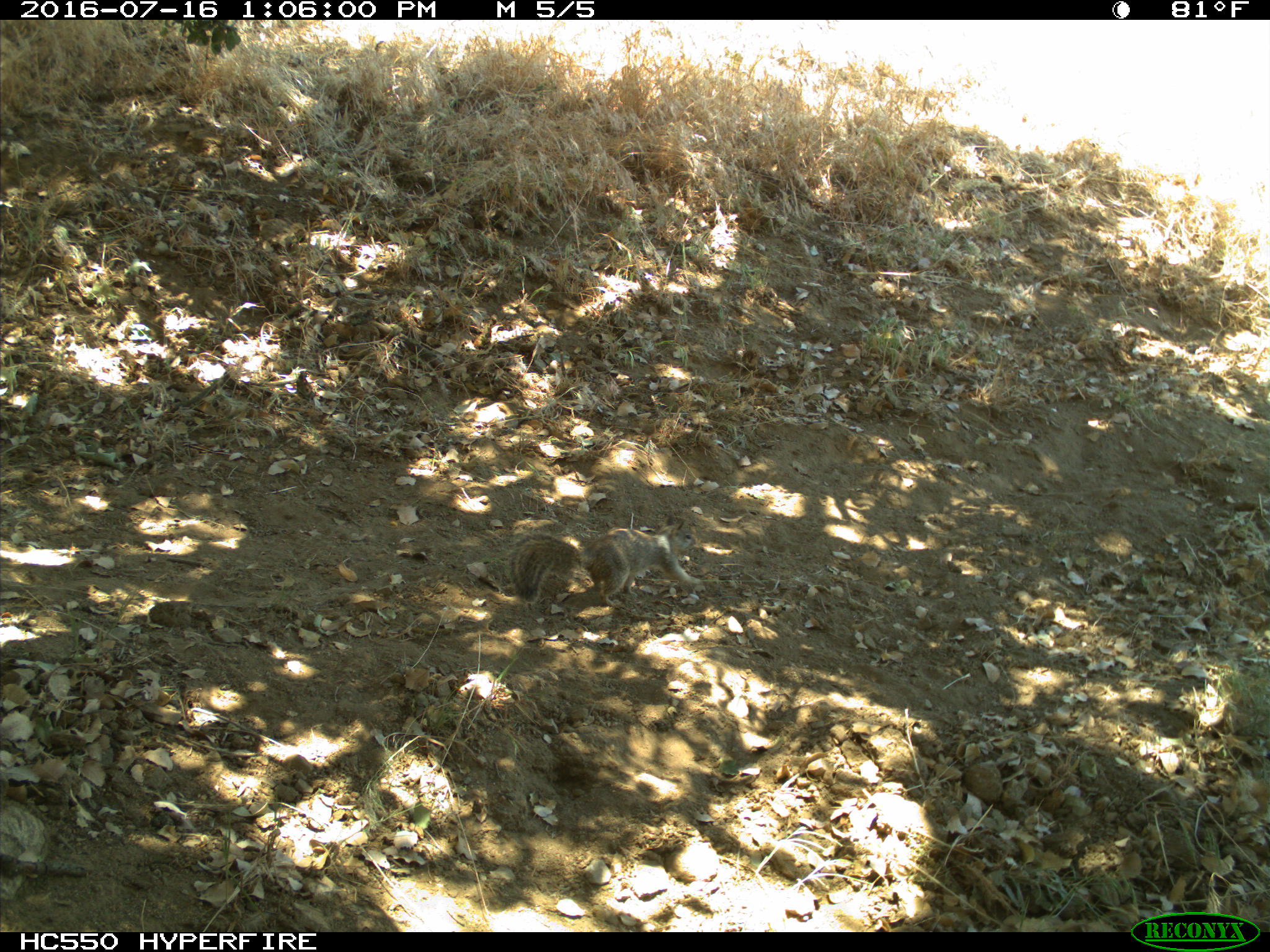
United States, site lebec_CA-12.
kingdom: Animalia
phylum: Chordata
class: Mammalia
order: Rodentia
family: Sciuridae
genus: Otospermophilus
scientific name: Otospermophilus beecheyi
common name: california ground squirrel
Otospermophilus beecheyi (california ground squirrel).